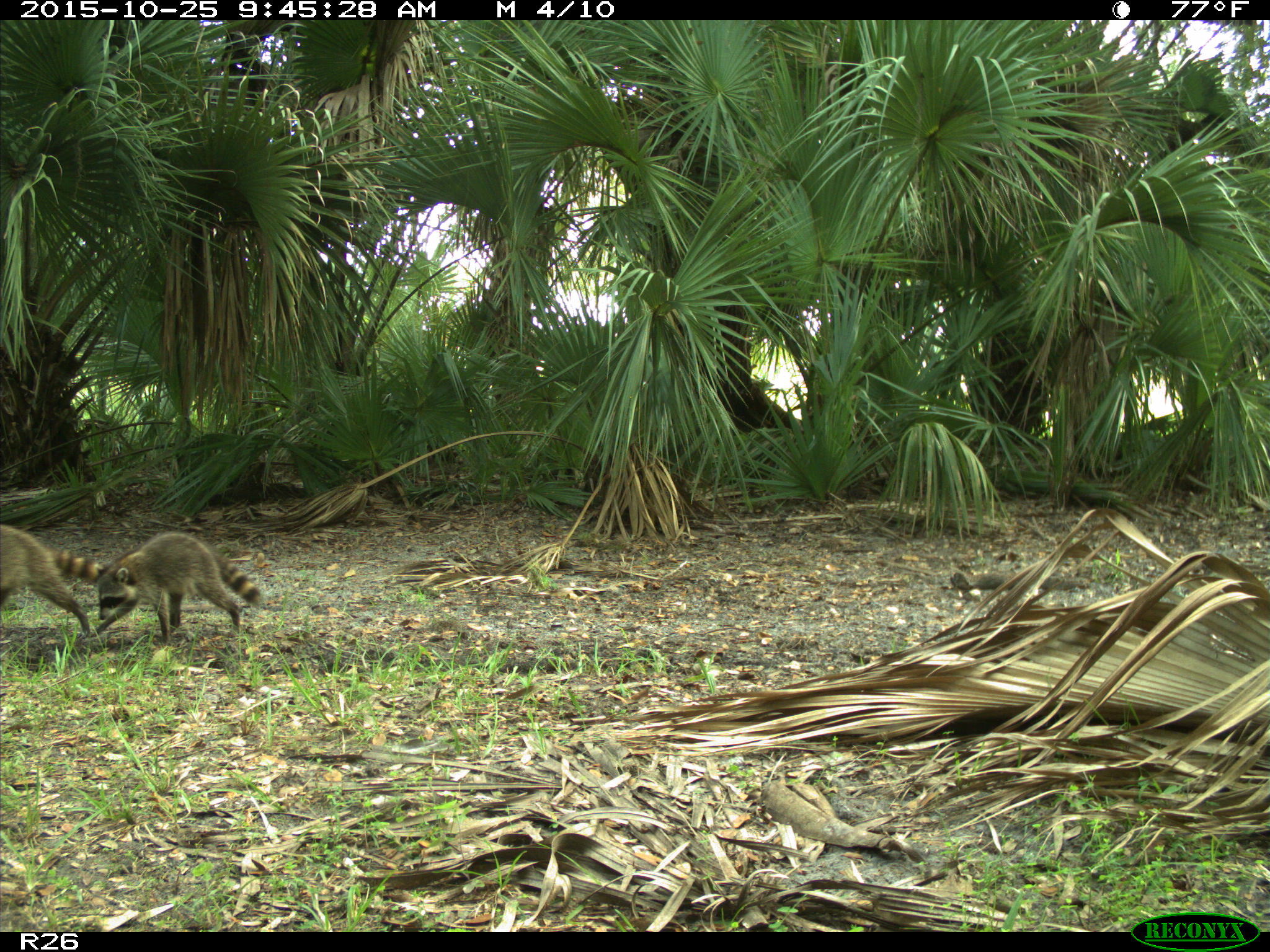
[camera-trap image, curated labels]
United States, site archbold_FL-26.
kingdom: Animalia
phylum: Chordata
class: Mammalia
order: Carnivora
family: Procyonidae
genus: Procyon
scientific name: Procyon lotor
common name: common raccoon